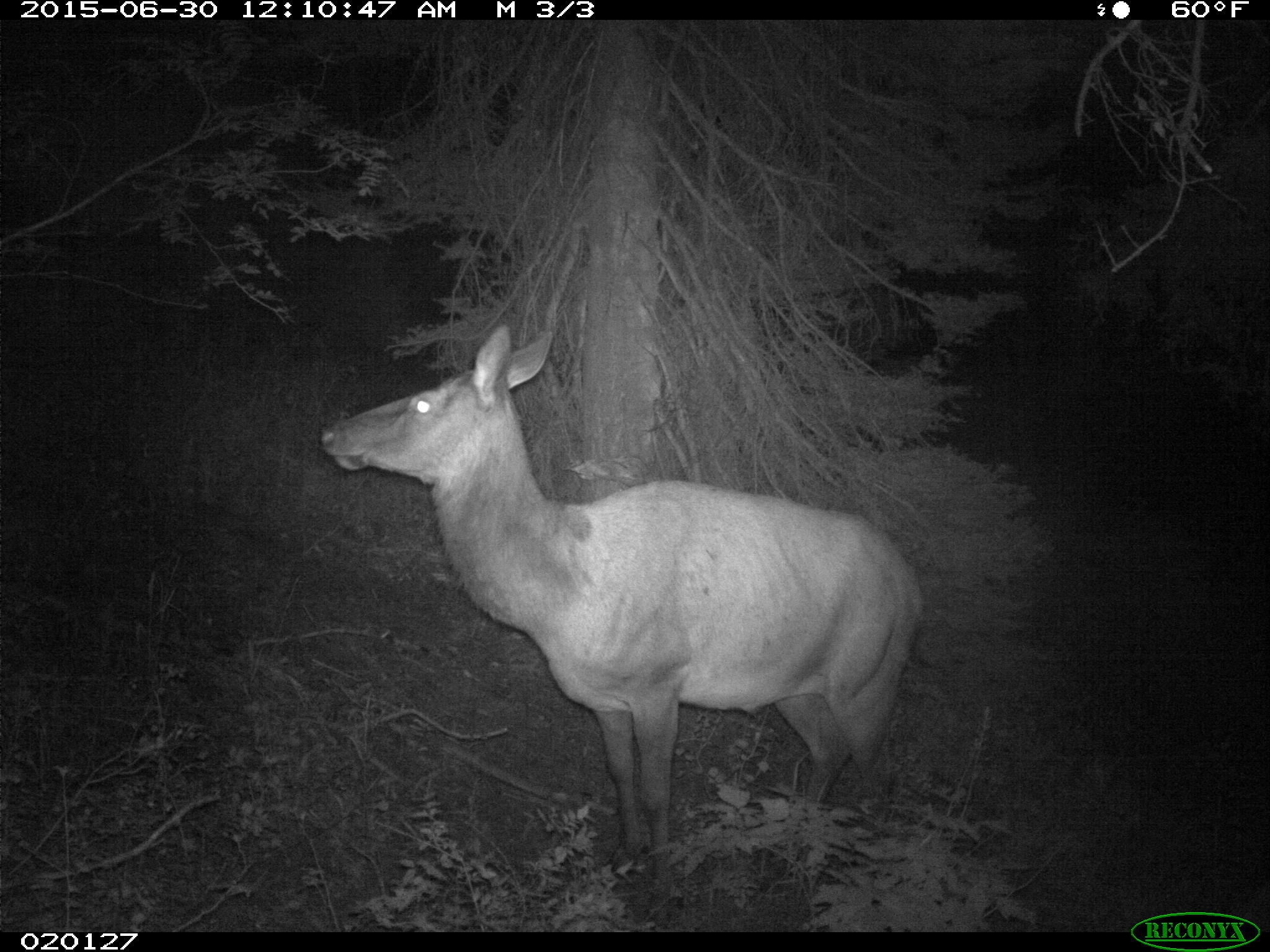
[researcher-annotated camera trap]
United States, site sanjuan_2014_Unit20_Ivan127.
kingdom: Animalia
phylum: Chordata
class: Mammalia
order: Artiodactyla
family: Cervidae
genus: Cervus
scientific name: Cervus elaphus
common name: red deer